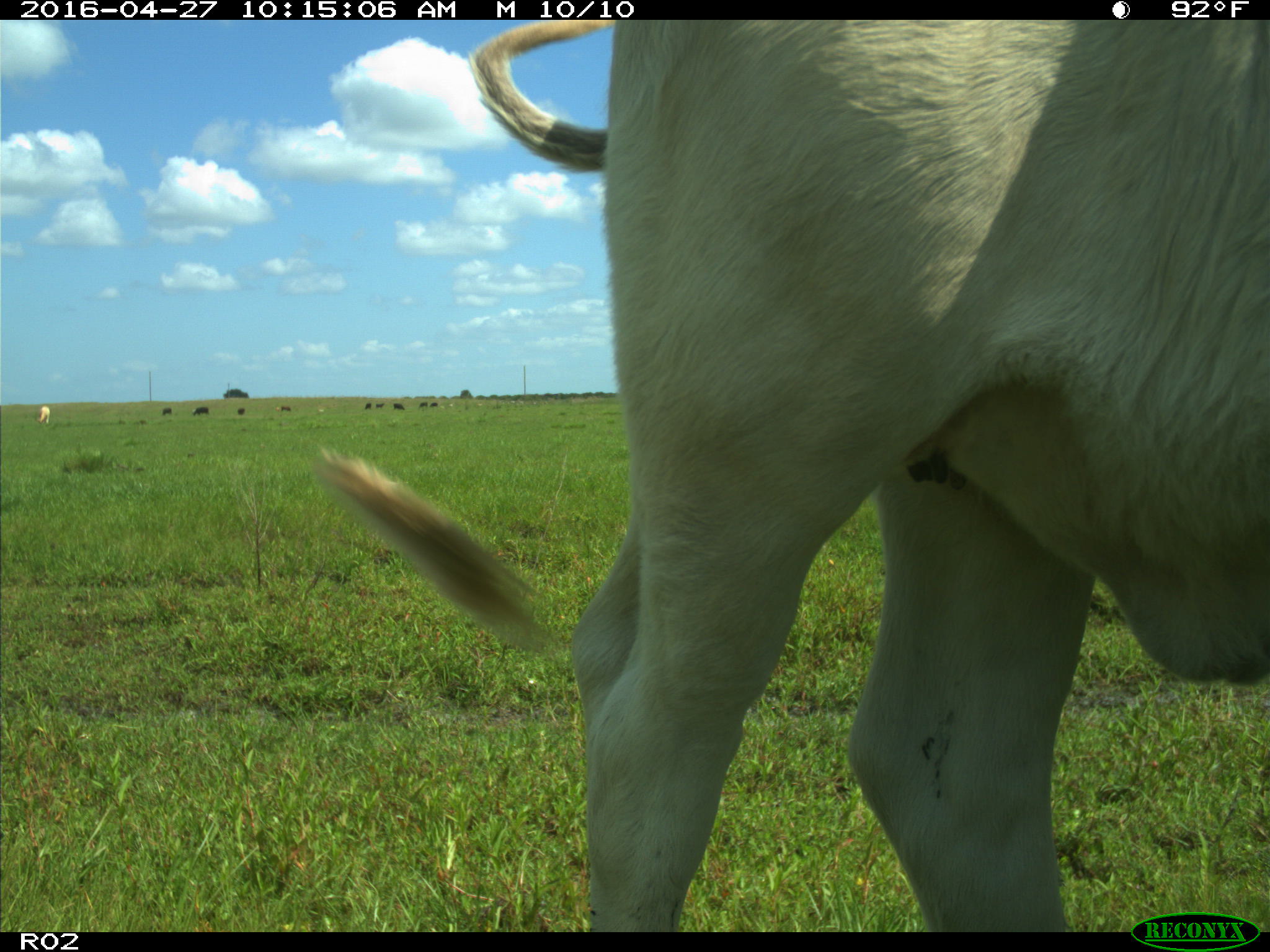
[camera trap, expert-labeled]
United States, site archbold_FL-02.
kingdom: Animalia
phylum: Chordata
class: Mammalia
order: Artiodactyla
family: Bovidae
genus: Bos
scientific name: Bos taurus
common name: domestic cow